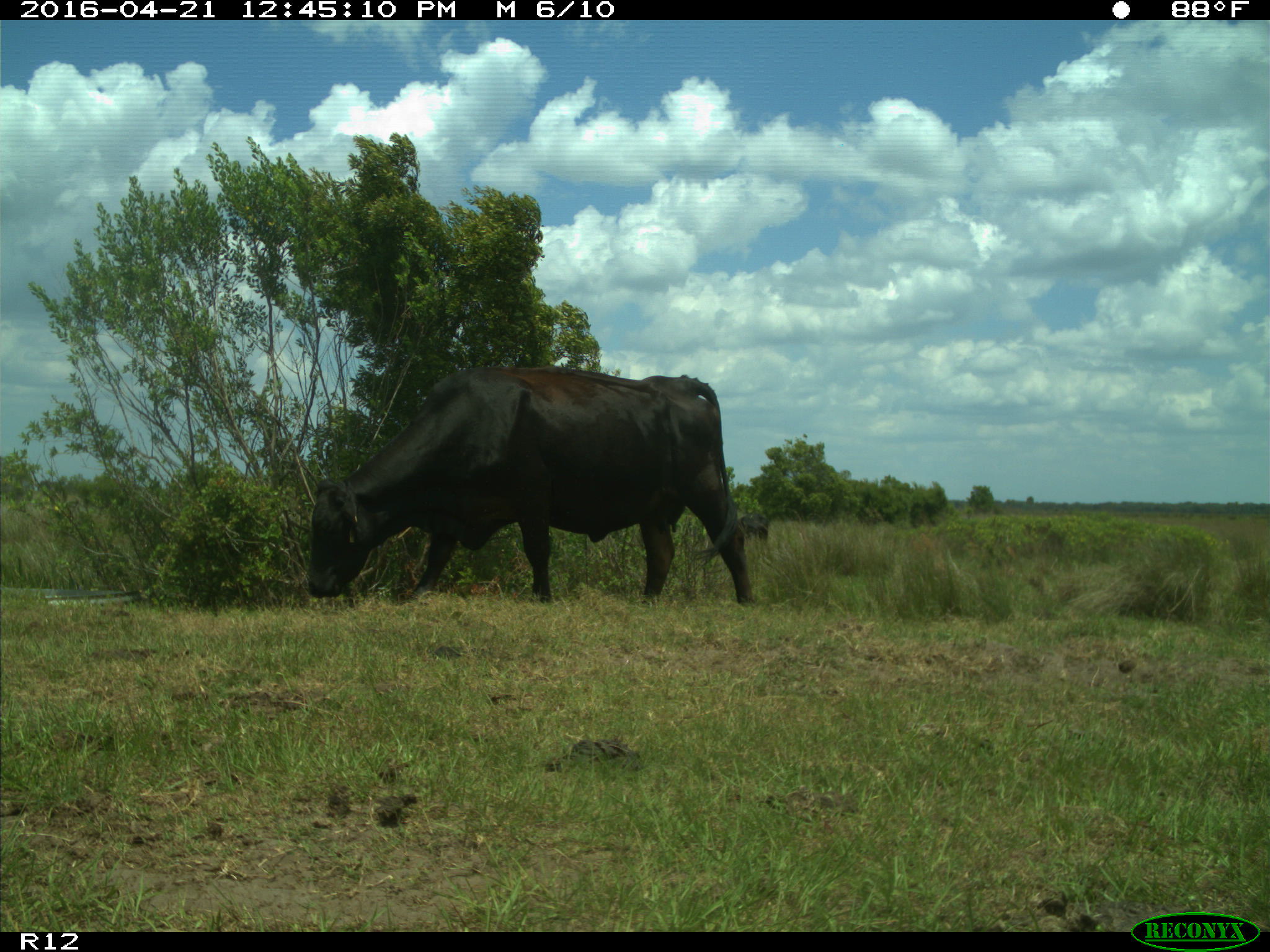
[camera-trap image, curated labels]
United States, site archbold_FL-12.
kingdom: Animalia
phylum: Chordata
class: Mammalia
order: Artiodactyla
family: Bovidae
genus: Bos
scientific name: Bos taurus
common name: domestic cow